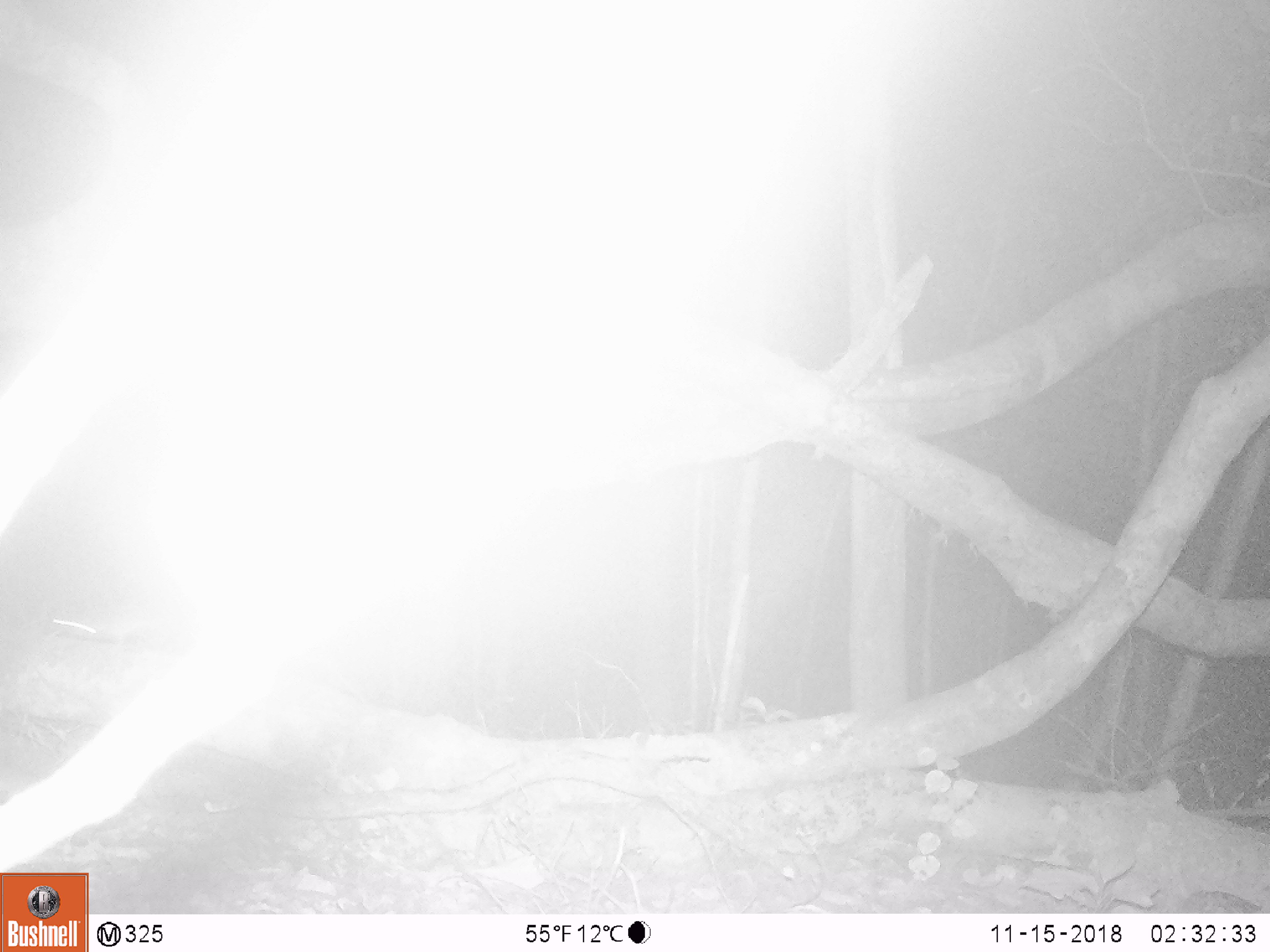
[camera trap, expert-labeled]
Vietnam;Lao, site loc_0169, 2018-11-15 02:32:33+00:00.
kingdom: Animalia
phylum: Chordata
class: Mammalia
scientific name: Mammalia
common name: mammal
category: unidentified small mammal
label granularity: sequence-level